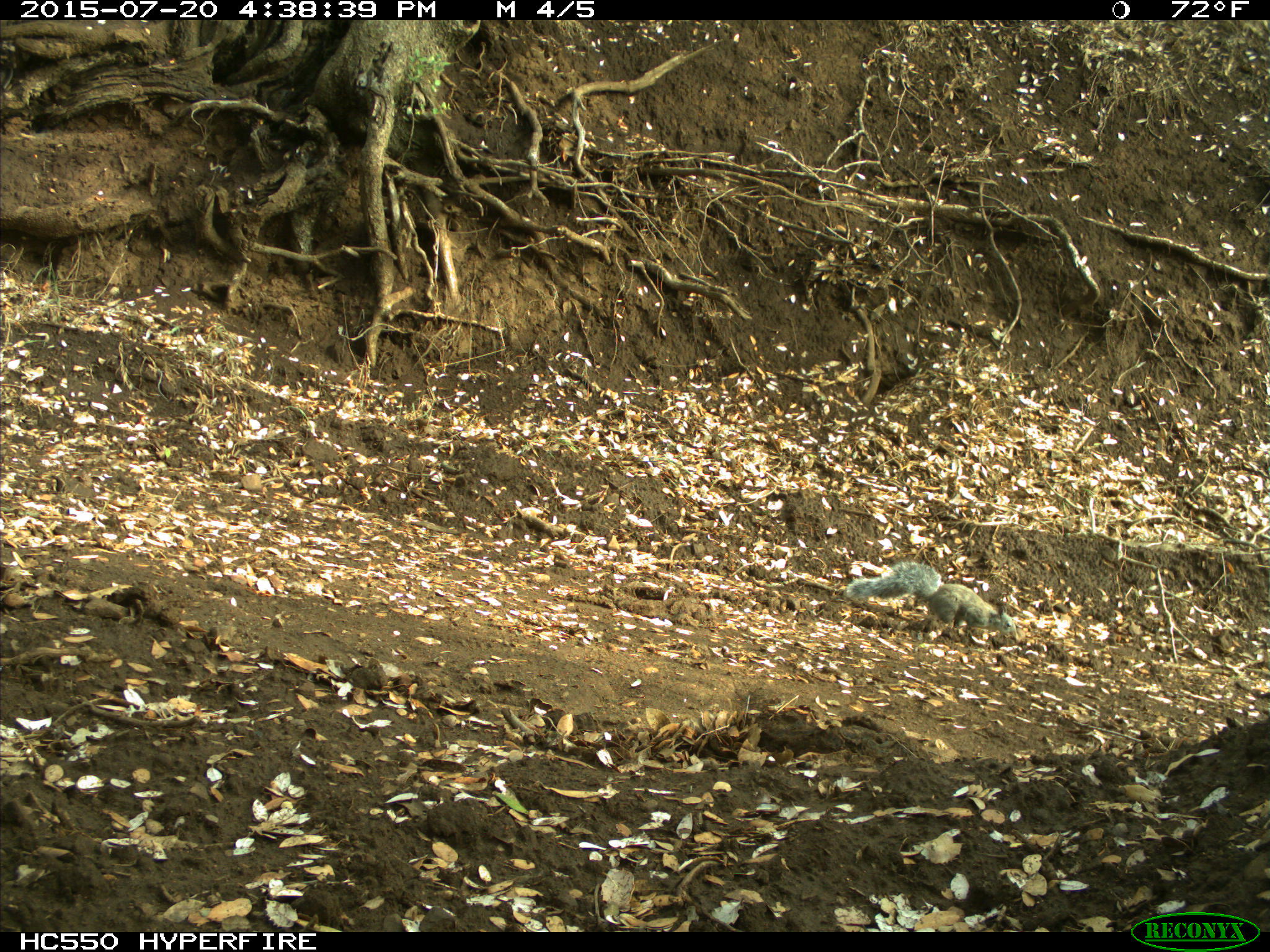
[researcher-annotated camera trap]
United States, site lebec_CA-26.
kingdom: Animalia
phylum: Chordata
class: Mammalia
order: Rodentia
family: Sciuridae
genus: Sciurus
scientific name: Sciurus carolinensis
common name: eastern gray squirrel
Sciurus carolinensis (eastern gray squirrel).